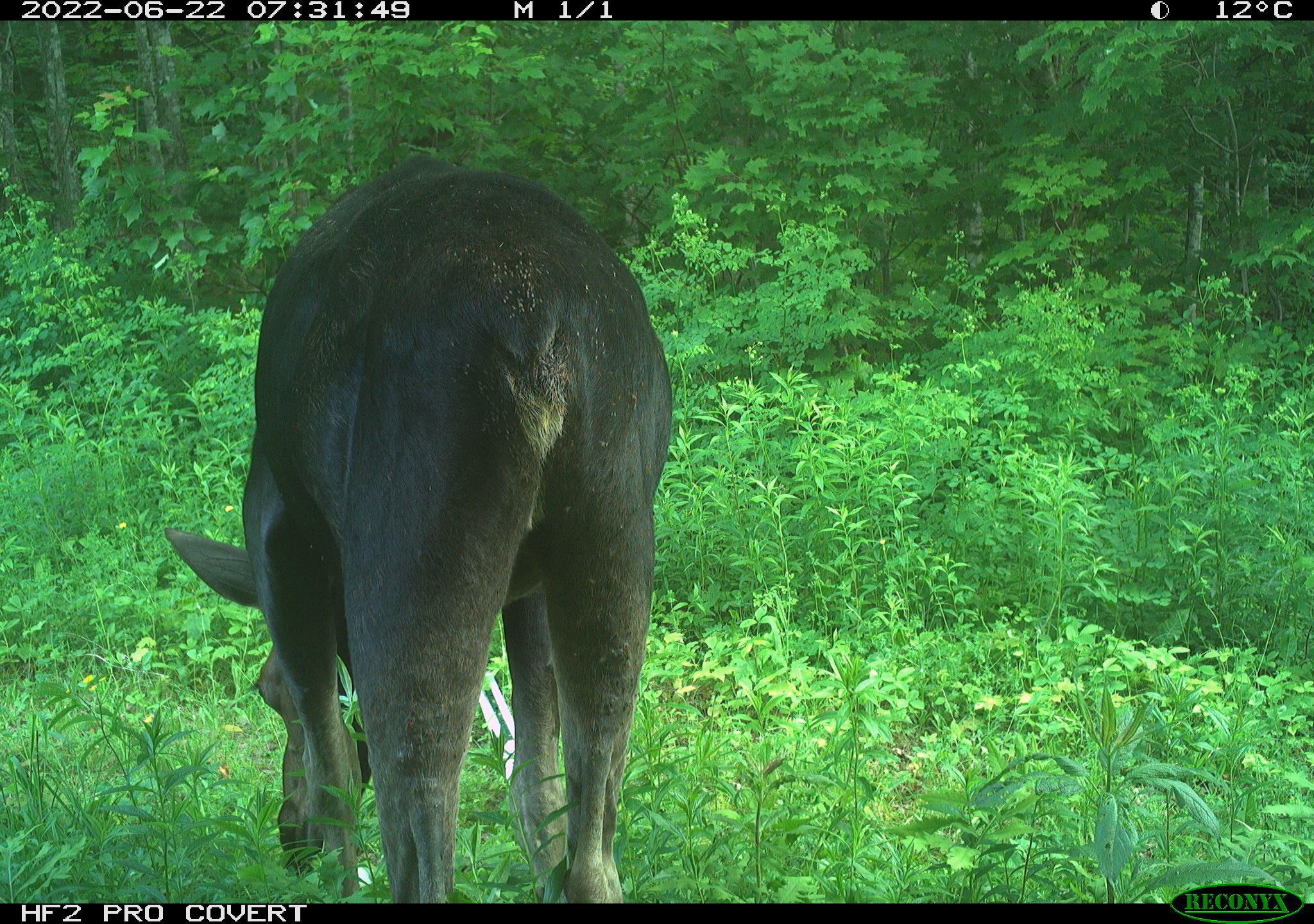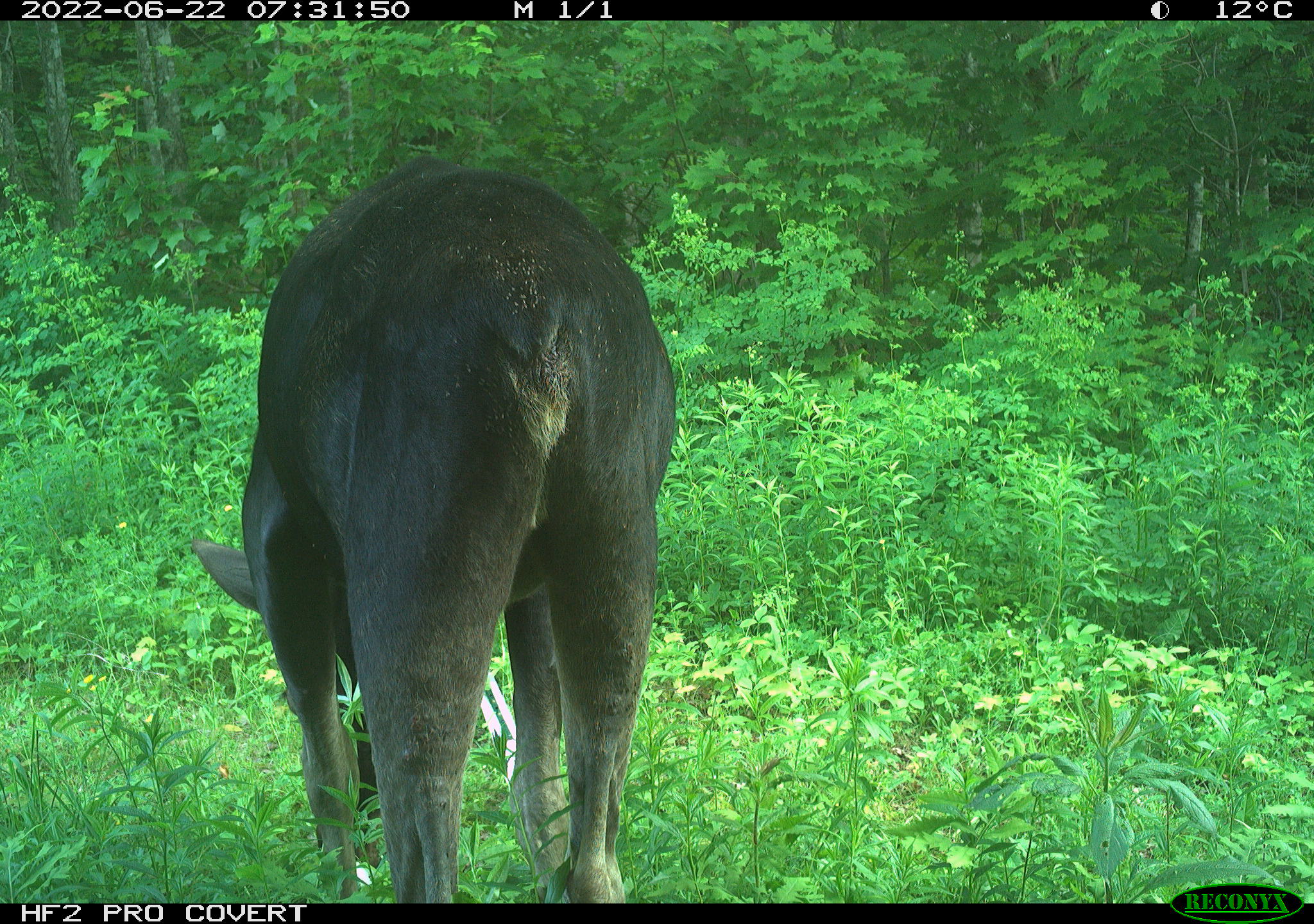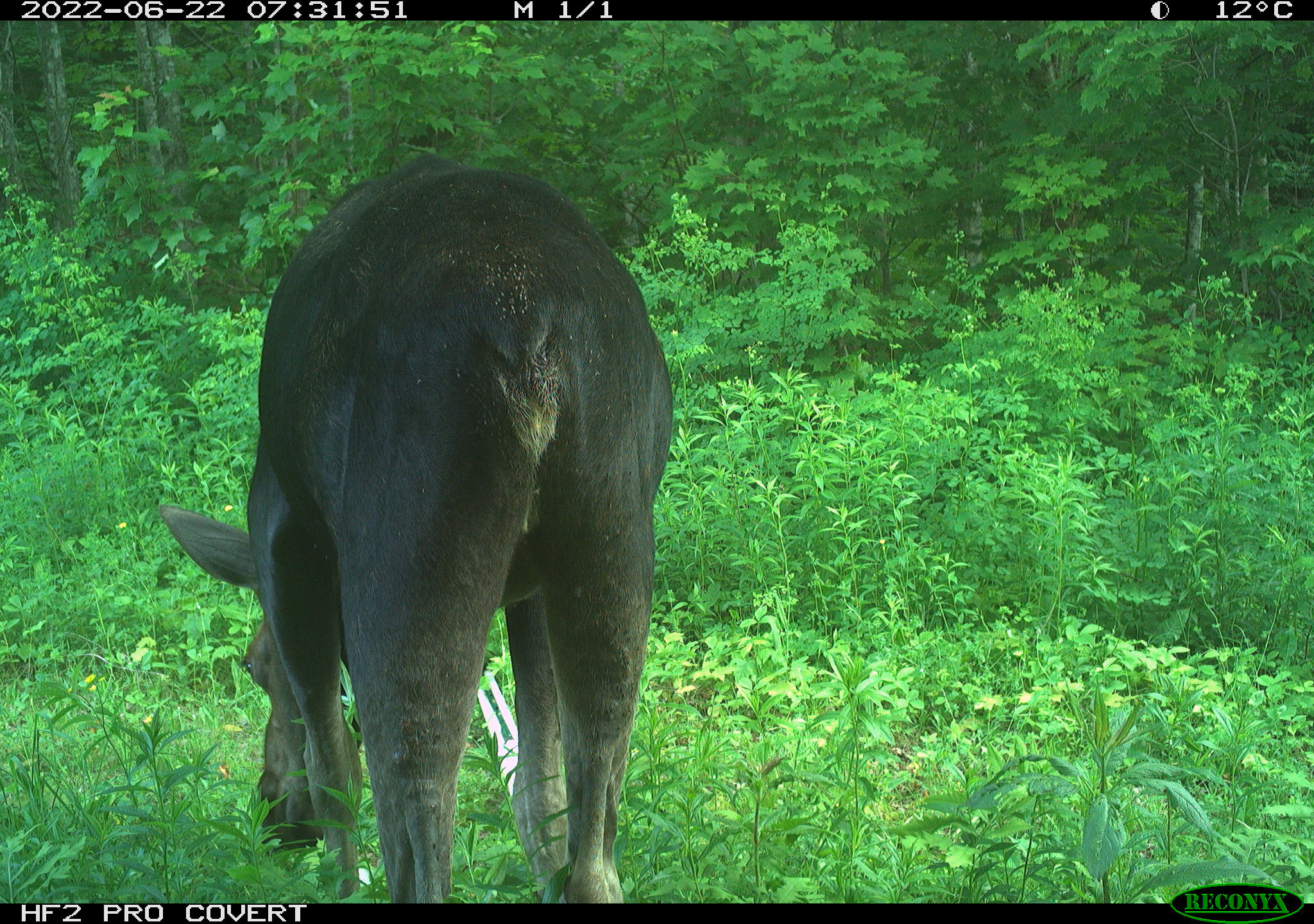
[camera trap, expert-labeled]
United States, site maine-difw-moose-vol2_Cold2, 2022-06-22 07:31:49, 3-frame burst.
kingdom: Animalia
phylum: Chordata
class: Mammalia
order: Artiodactyla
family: Cervidae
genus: Alces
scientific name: Alces alces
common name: moose